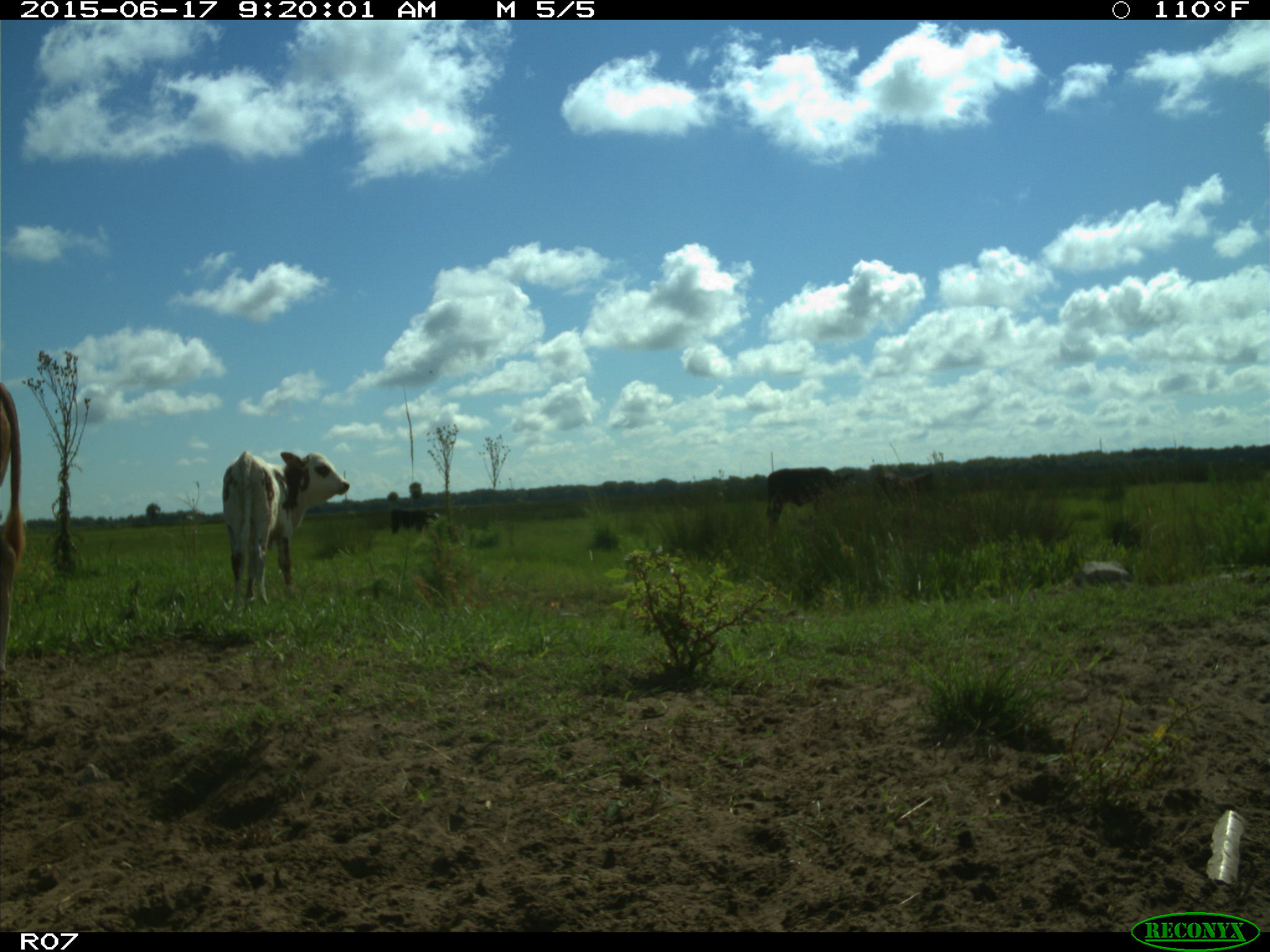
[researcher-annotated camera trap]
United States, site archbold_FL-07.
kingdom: Animalia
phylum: Chordata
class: Mammalia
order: Artiodactyla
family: Bovidae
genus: Bos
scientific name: Bos taurus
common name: domestic cow